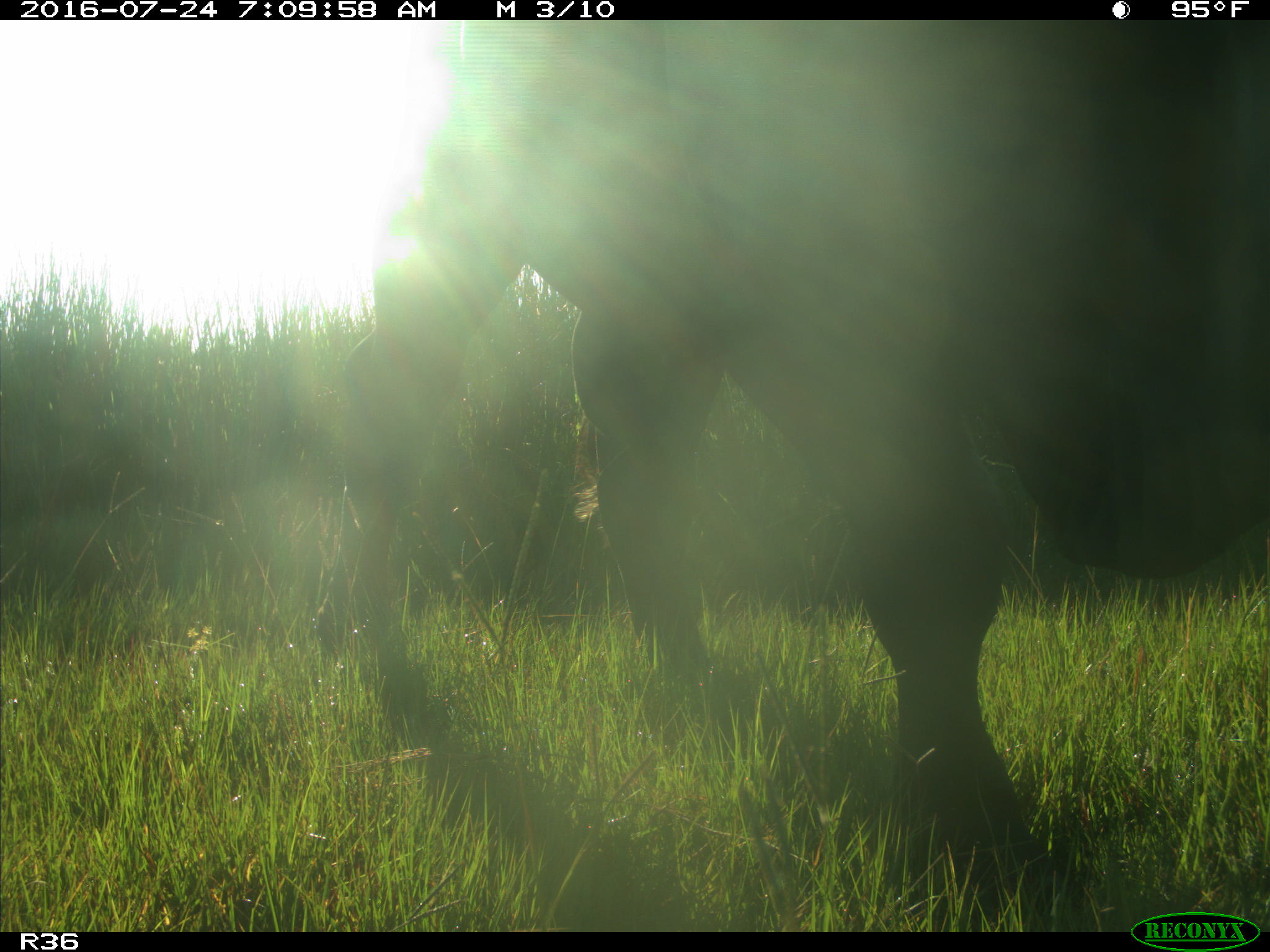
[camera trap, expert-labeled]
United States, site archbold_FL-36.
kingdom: Animalia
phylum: Chordata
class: Mammalia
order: Artiodactyla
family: Bovidae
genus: Bos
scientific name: Bos taurus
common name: domestic cow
Bos taurus (domestic cow).